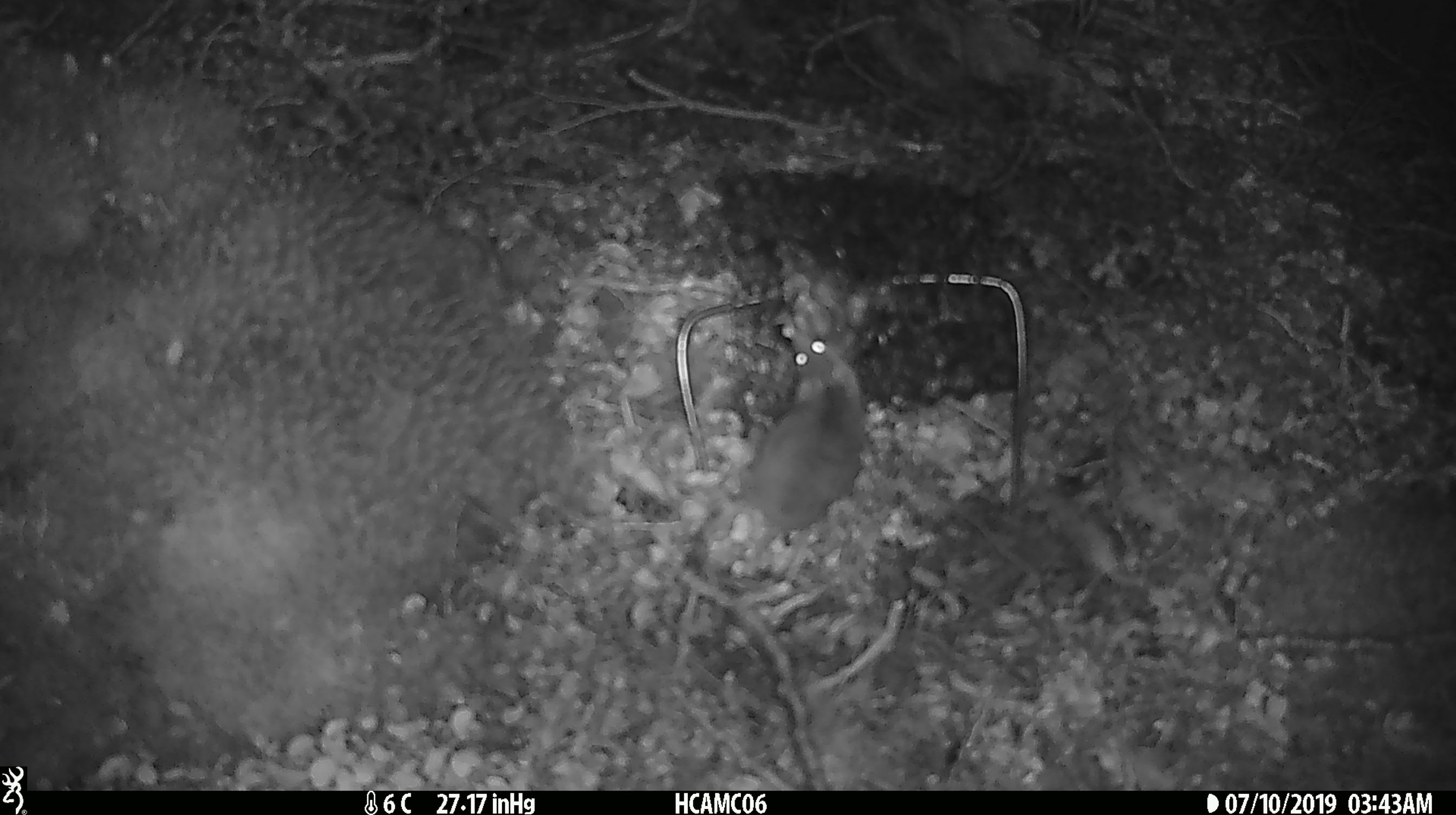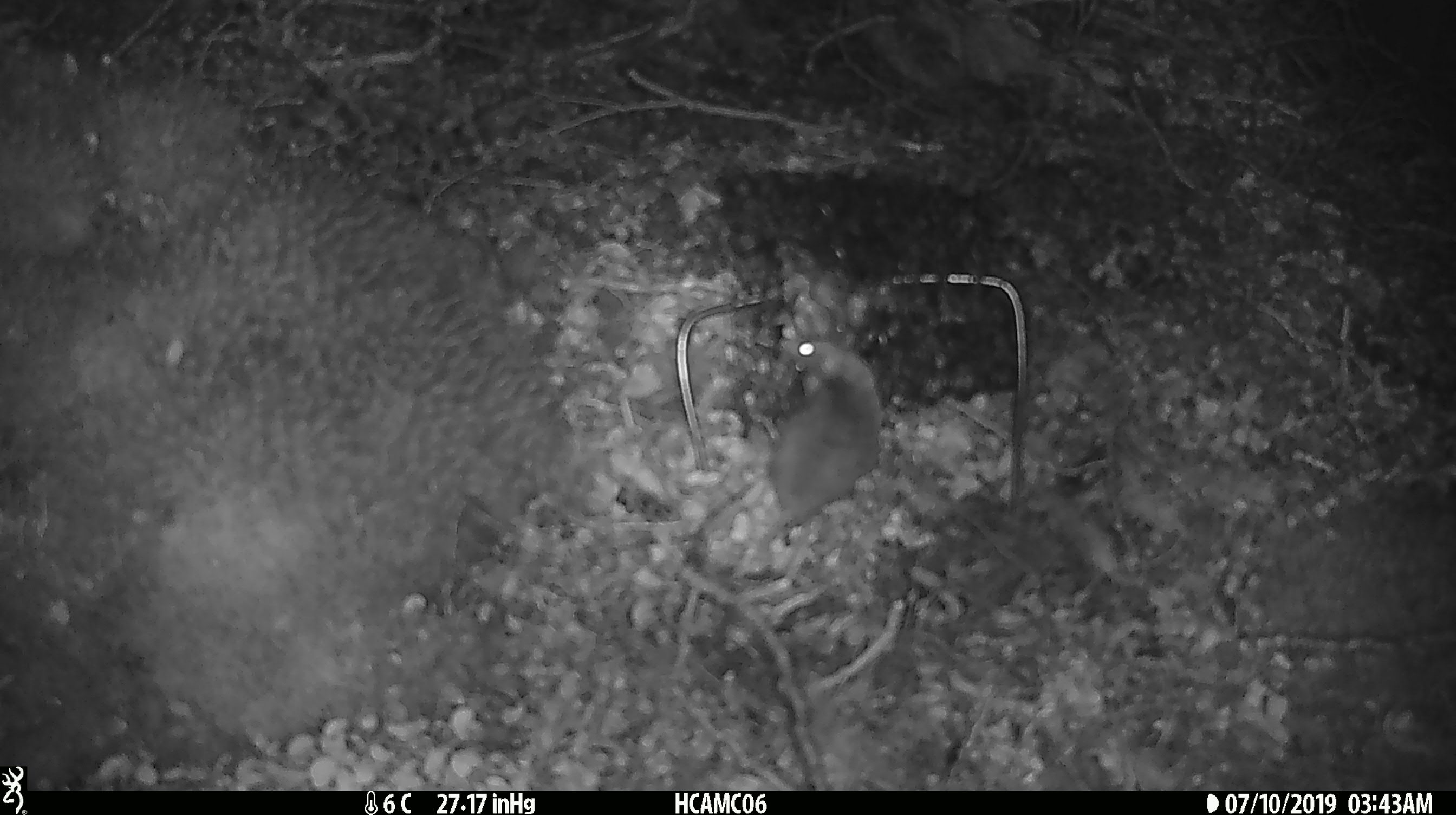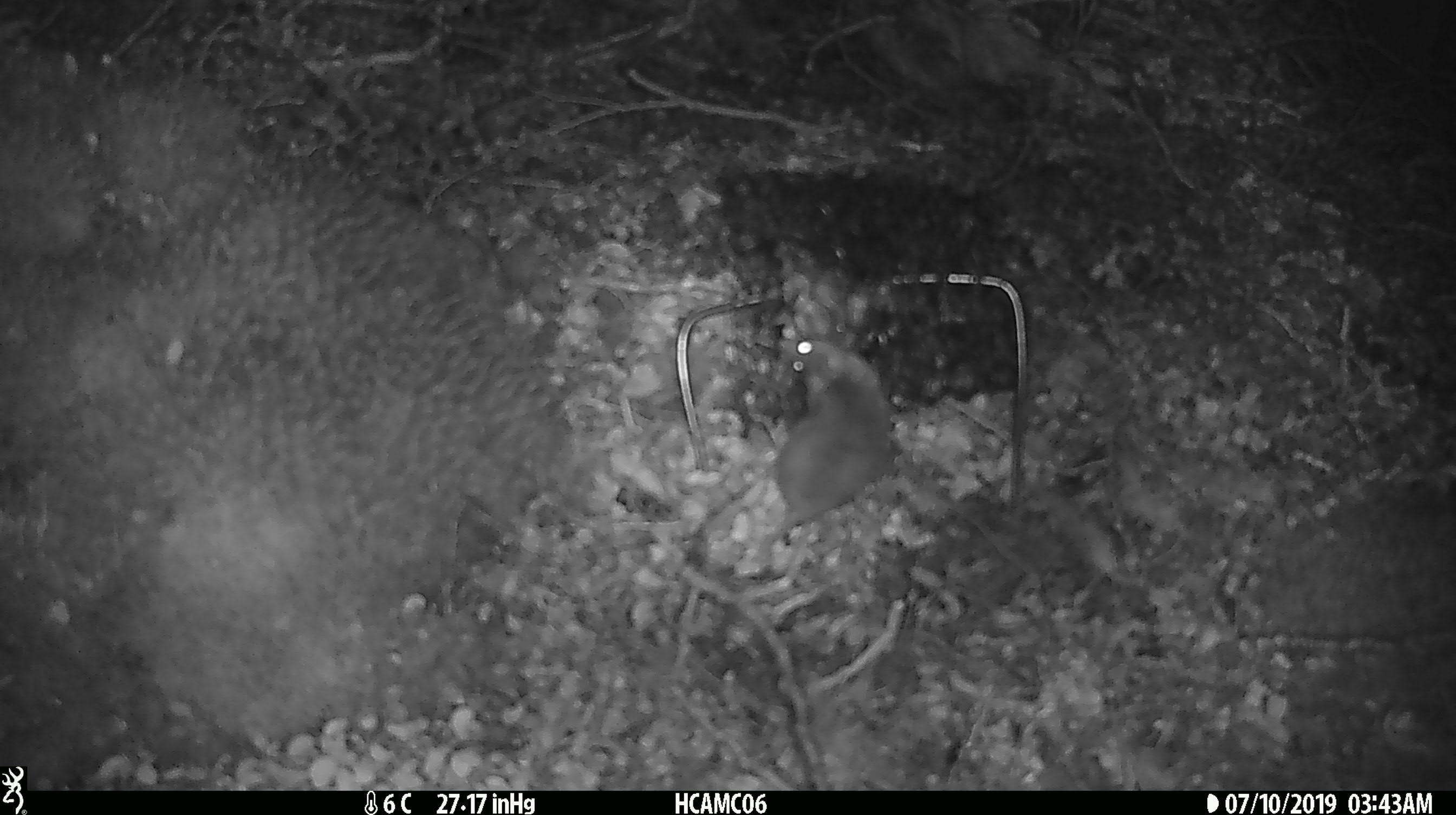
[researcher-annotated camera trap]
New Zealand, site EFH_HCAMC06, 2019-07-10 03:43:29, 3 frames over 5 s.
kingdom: Animalia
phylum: Chordata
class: Mammalia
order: Rodentia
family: Muridae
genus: Mus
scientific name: Mus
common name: mouse